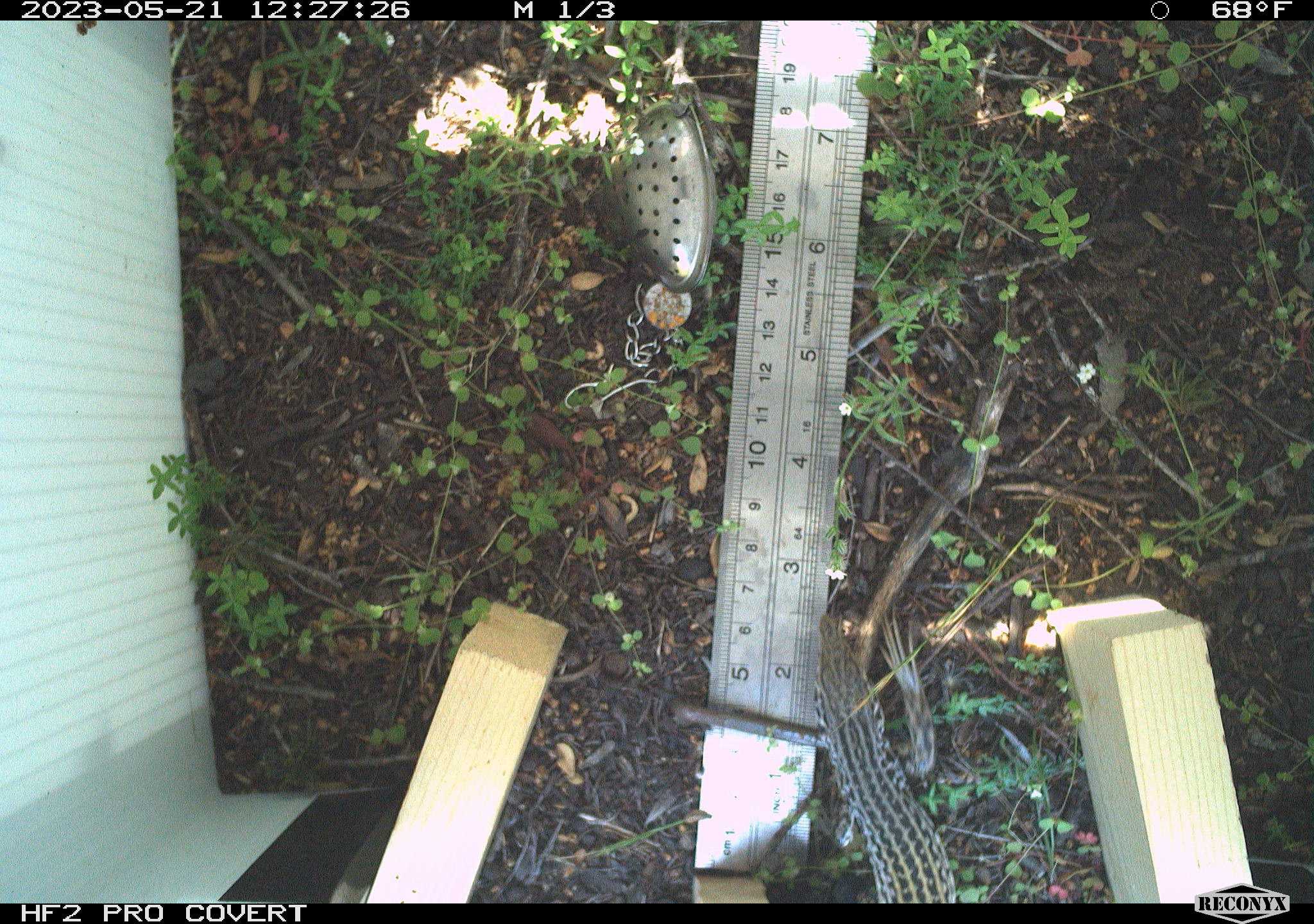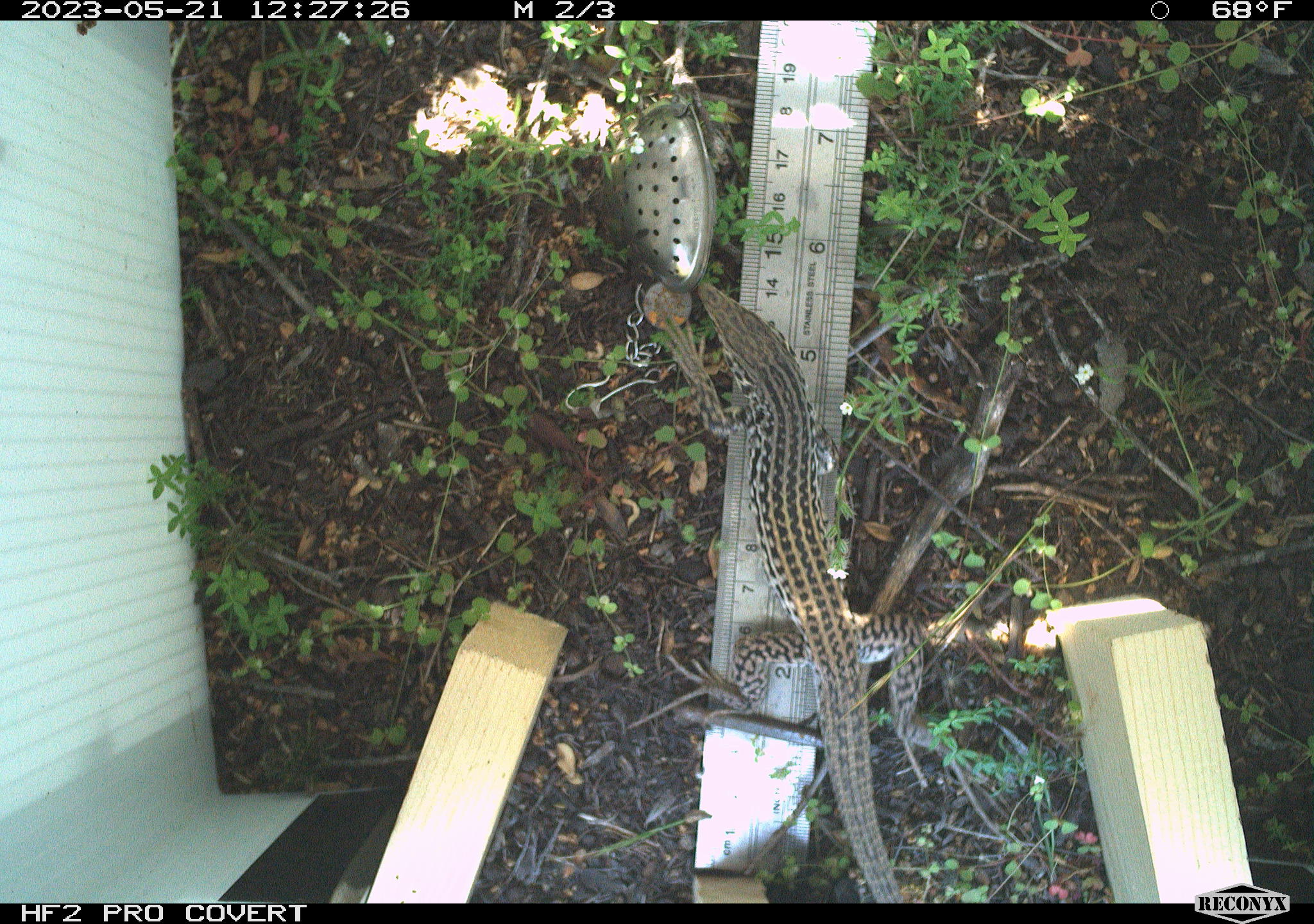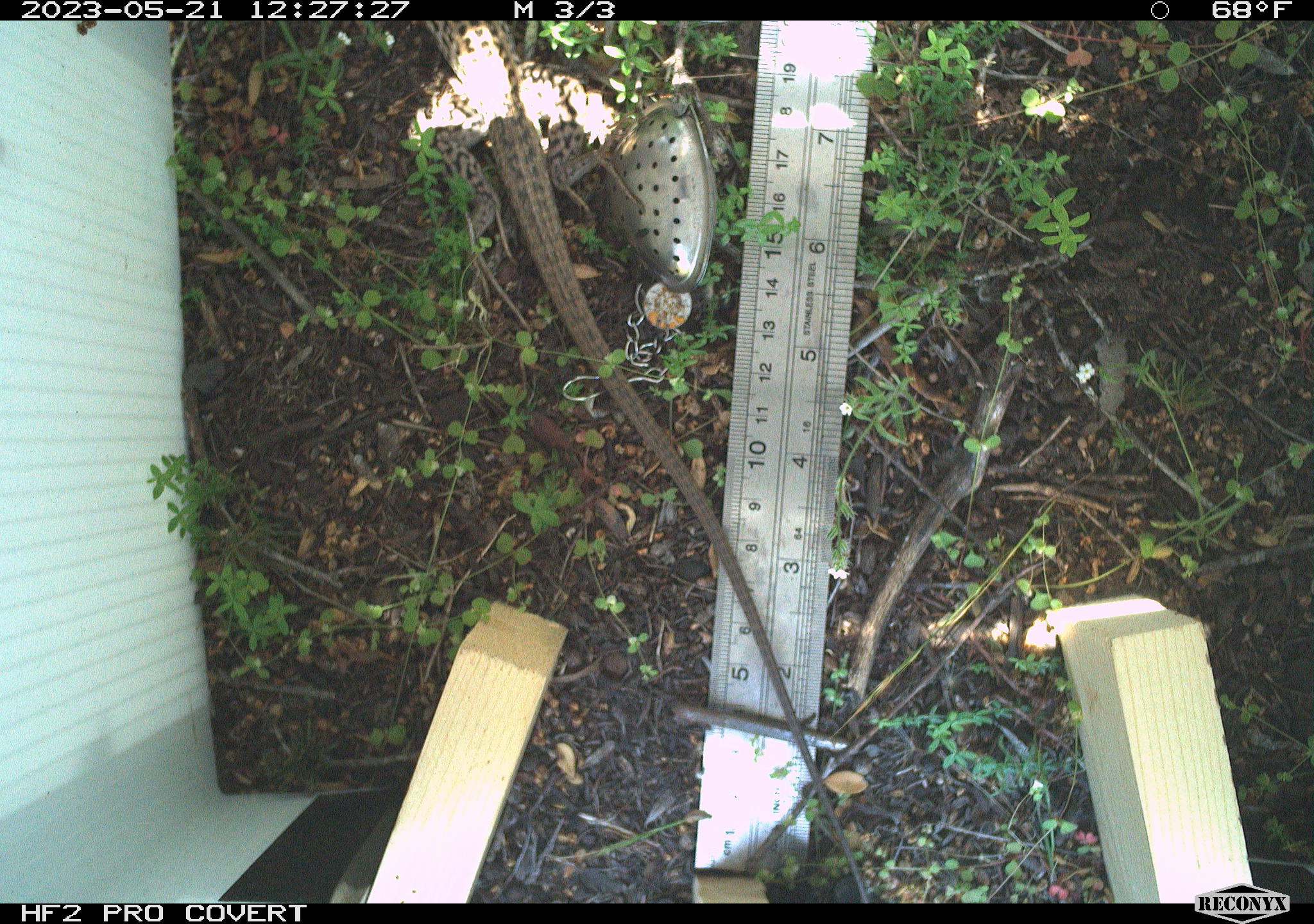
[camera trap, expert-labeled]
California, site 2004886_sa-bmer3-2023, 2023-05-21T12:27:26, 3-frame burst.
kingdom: Animalia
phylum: Chordata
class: Reptilia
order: Squamata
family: Teiidae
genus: Aspidoscelis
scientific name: Aspidoscelis tigris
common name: western whiptail